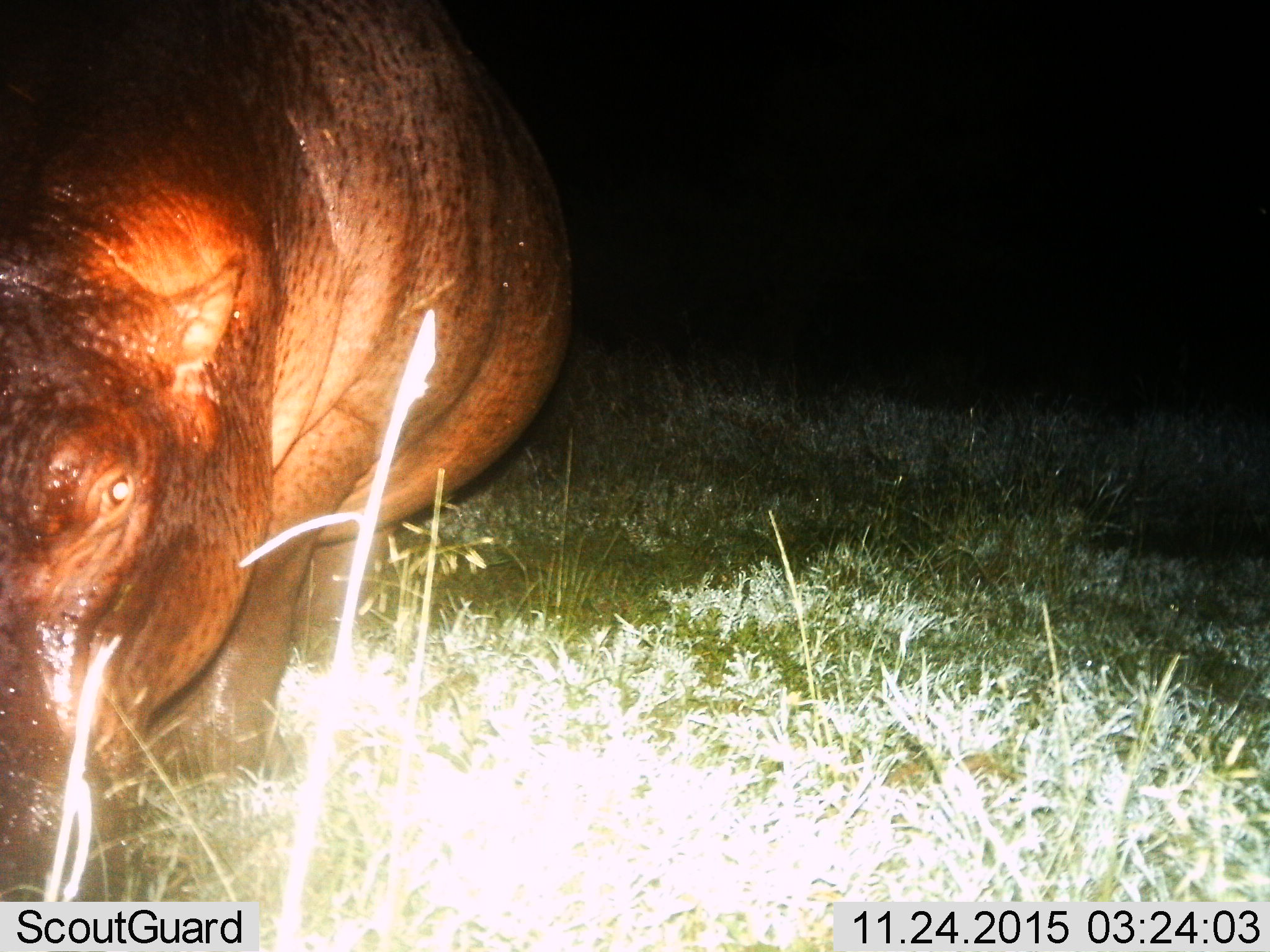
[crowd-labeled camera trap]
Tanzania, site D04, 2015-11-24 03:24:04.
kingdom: Animalia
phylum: Chordata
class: Mammalia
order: Artiodactyla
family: Hippopotamidae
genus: Hippopotamus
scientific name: Hippopotamus amphibius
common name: hippopotamus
Hippopotamus (Hippopotamus amphibius), count 1. Behavior (volunteer vote fractions): standing 54%, resting 8%, moving 15%, interacting 0%. Young present (vote fraction): 0%. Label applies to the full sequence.